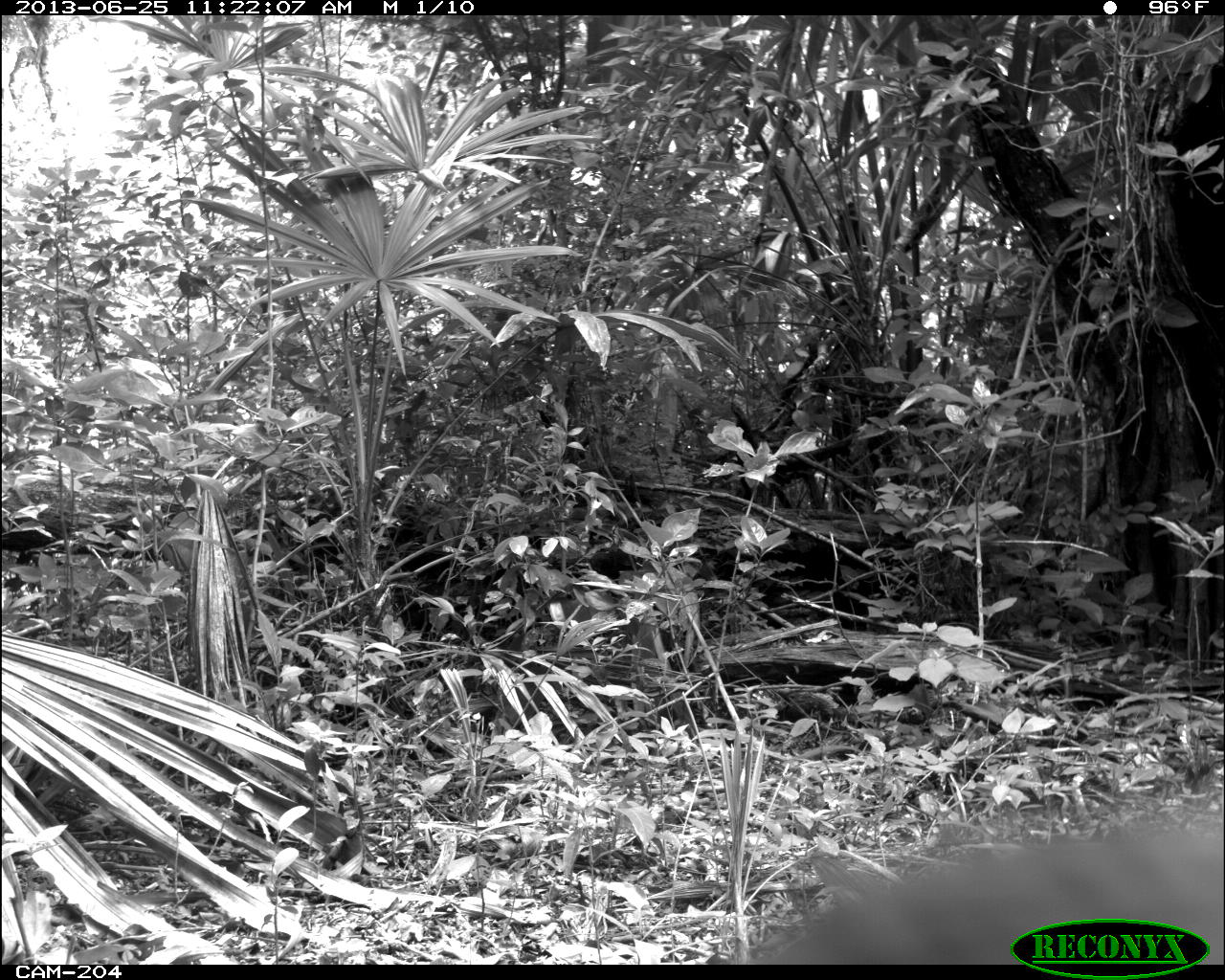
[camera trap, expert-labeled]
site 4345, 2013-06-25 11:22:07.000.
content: unidentified animal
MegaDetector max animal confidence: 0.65